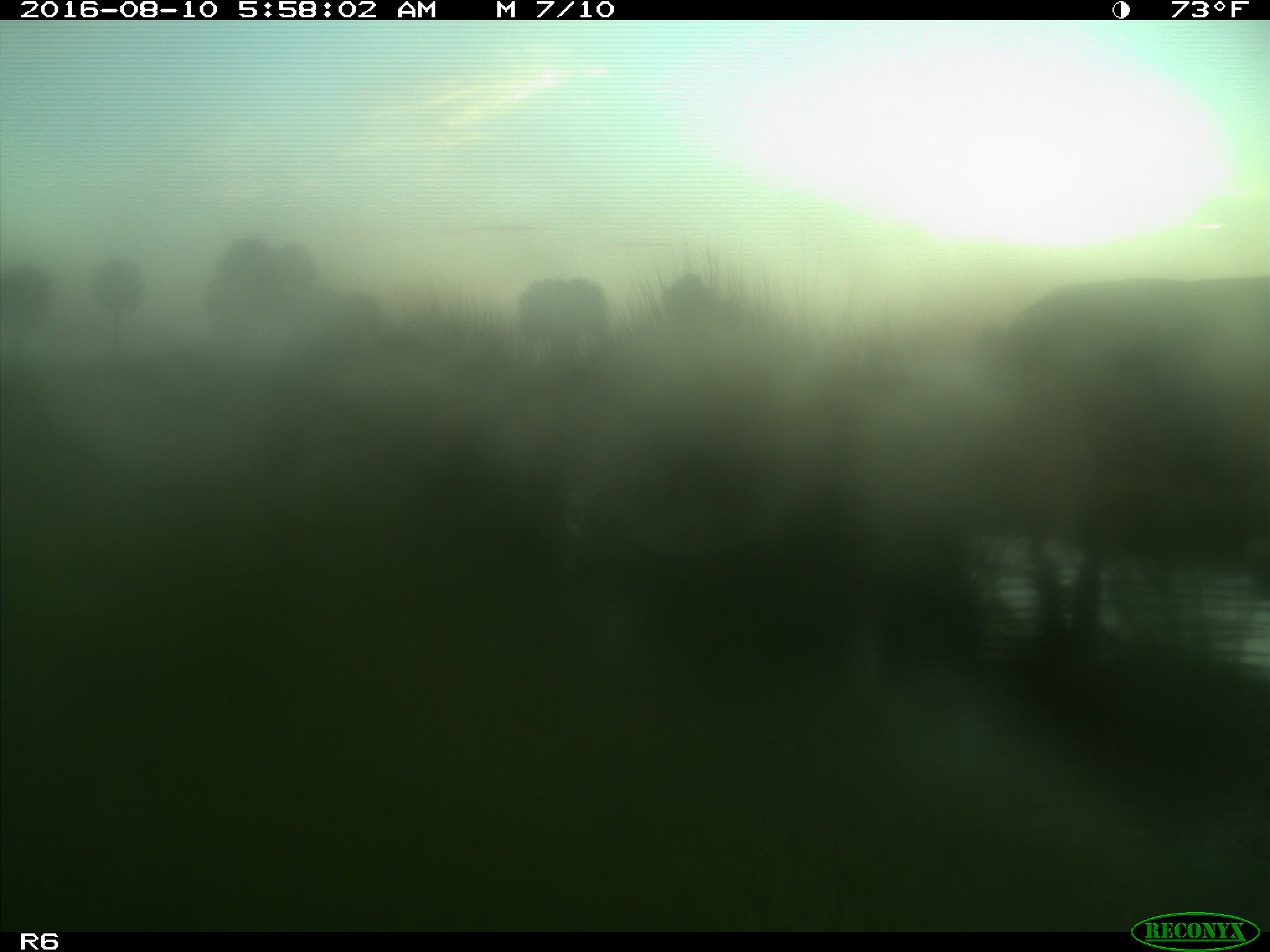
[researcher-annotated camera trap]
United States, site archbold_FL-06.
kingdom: Animalia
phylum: Chordata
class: Mammalia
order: Artiodactyla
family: Bovidae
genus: Bos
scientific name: Bos taurus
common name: domestic cow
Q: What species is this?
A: Bos taurus (domestic cow).